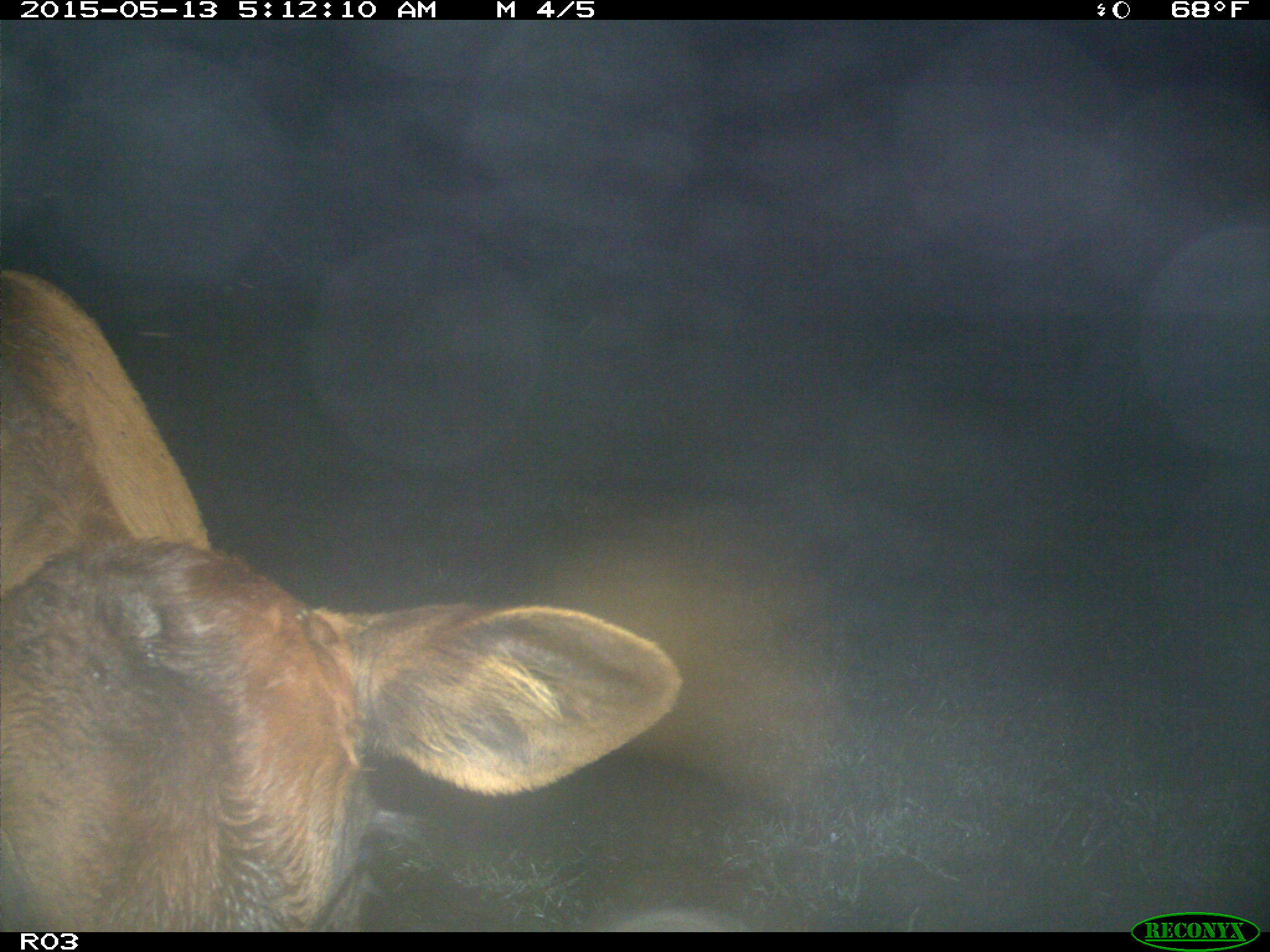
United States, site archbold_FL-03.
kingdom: Animalia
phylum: Chordata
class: Mammalia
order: Artiodactyla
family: Bovidae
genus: Bos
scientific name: Bos taurus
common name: domestic cow